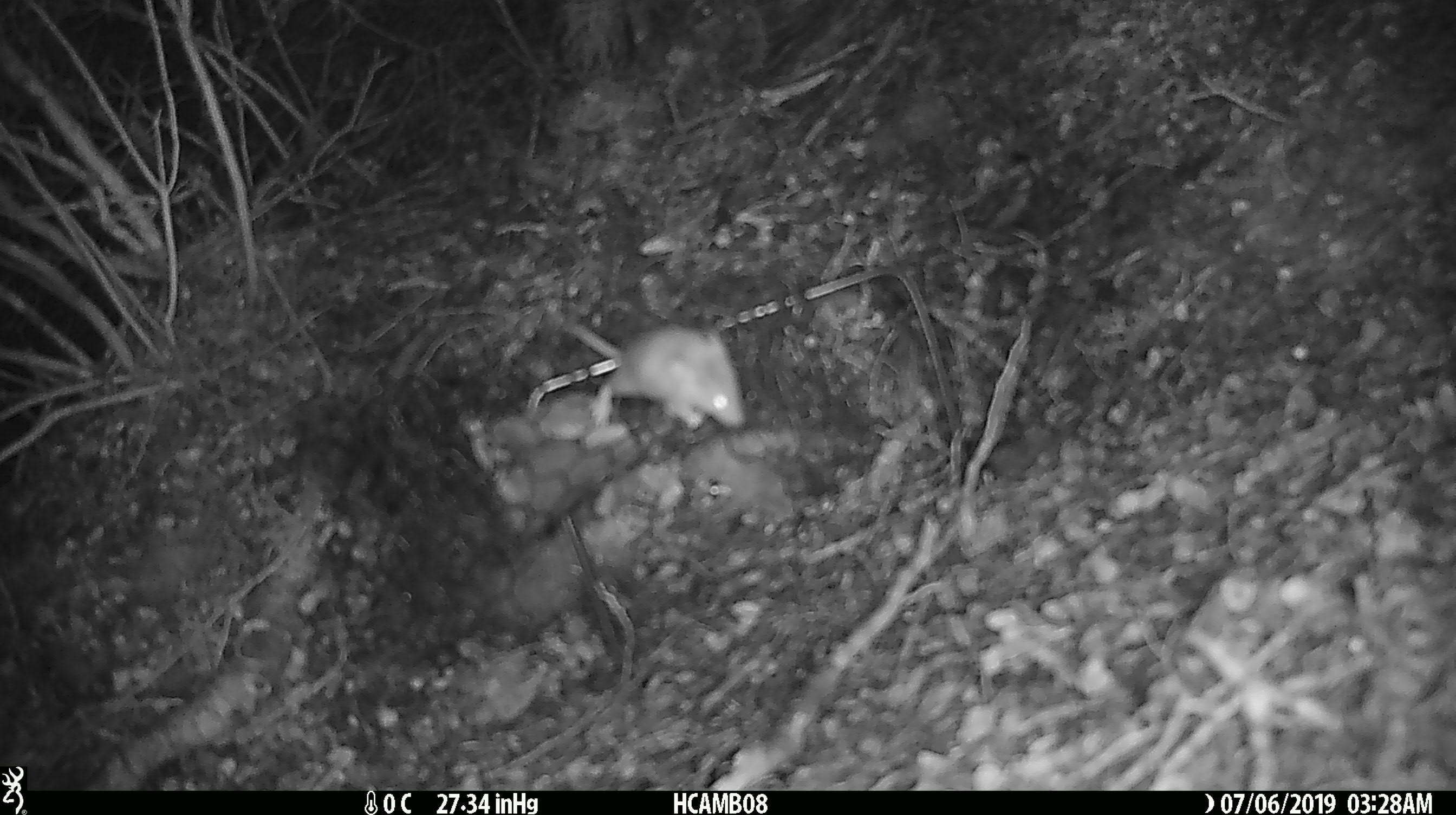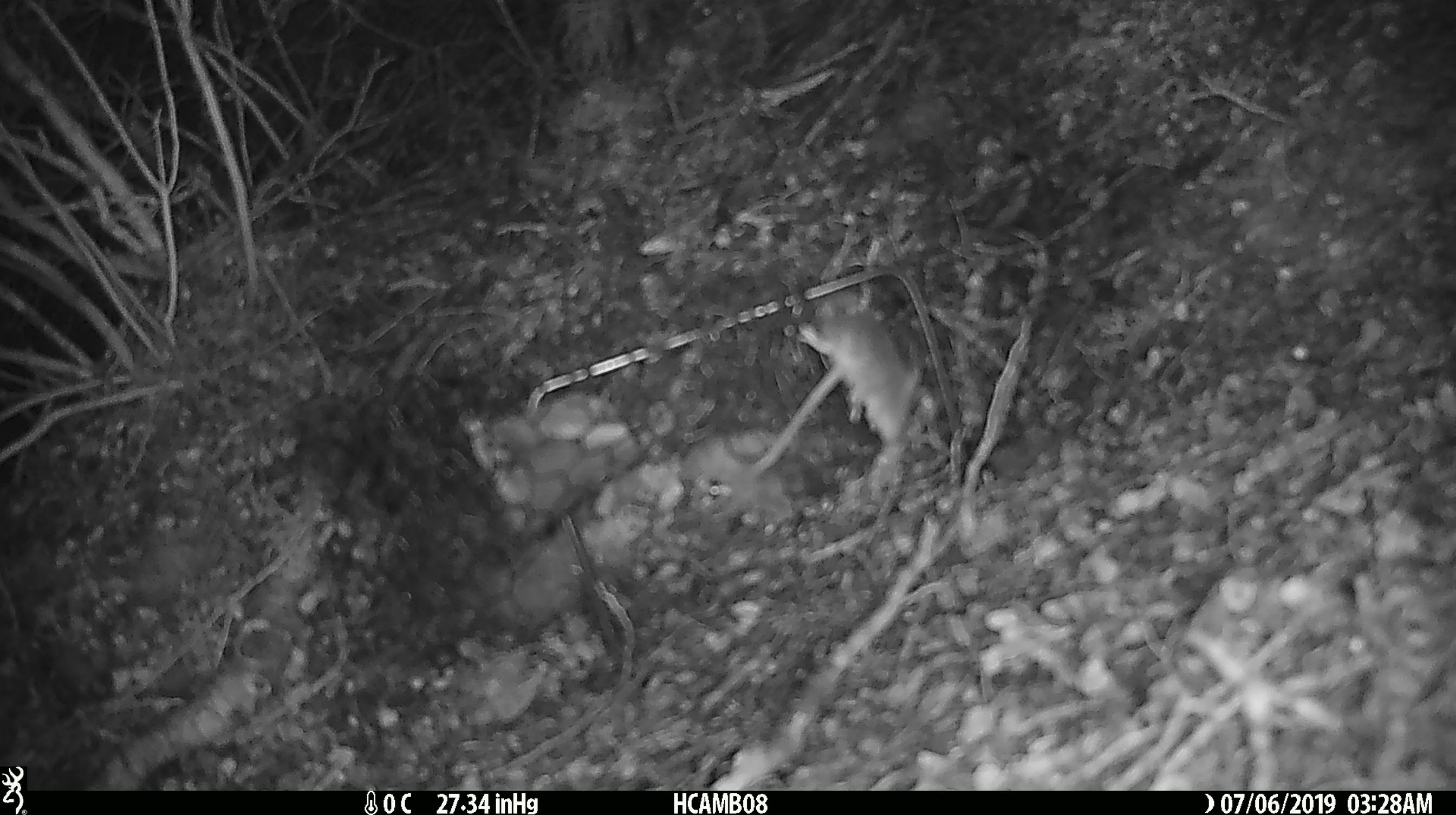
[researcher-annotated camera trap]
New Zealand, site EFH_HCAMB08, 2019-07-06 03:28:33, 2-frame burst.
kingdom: Animalia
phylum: Chordata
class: Mammalia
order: Rodentia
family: Muridae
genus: Mus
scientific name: Mus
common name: mouse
Mouse (Mus).